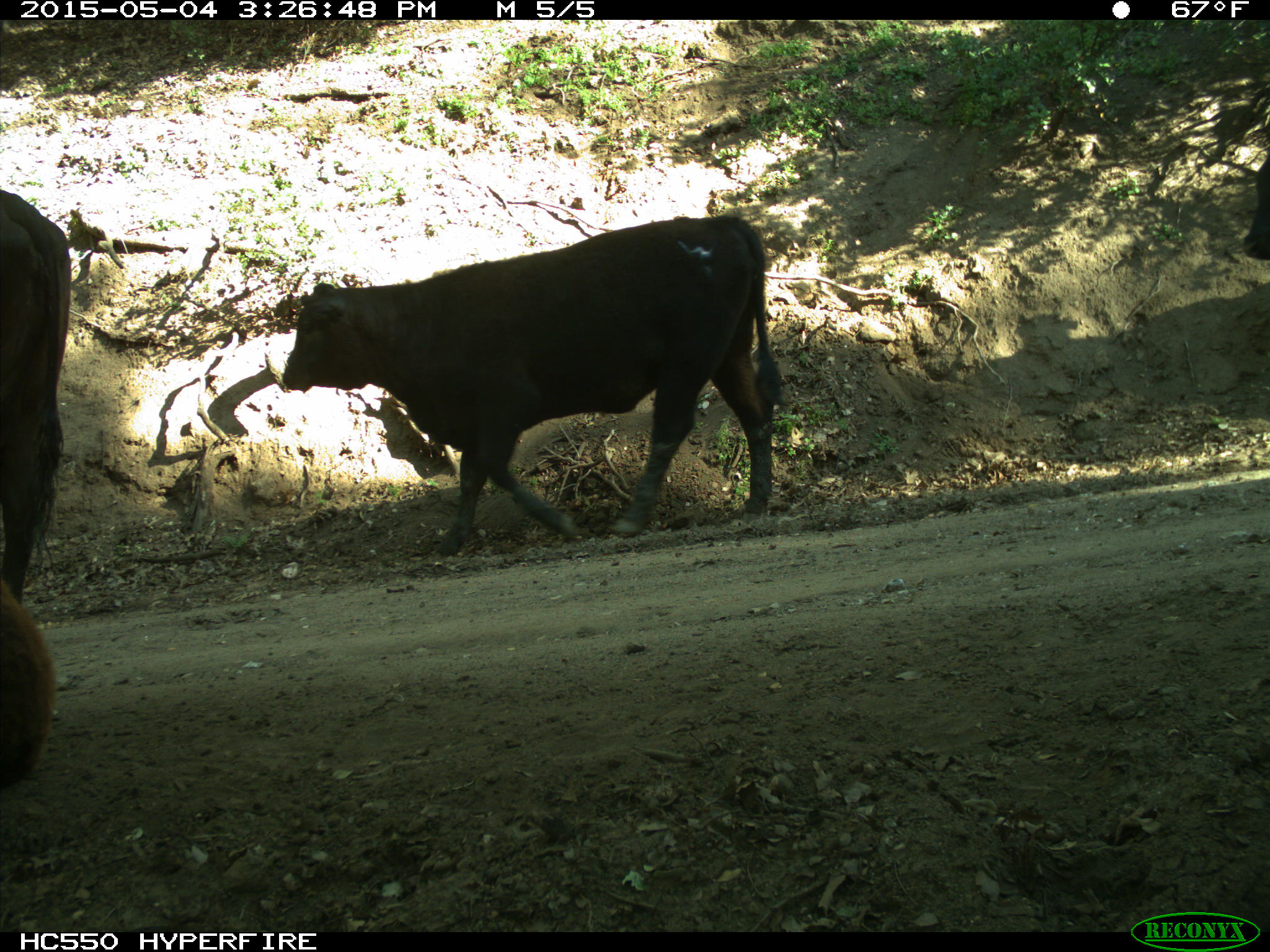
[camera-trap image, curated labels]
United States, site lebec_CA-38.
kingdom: Animalia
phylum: Chordata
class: Mammalia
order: Artiodactyla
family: Bovidae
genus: Bos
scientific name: Bos taurus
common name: domestic cow